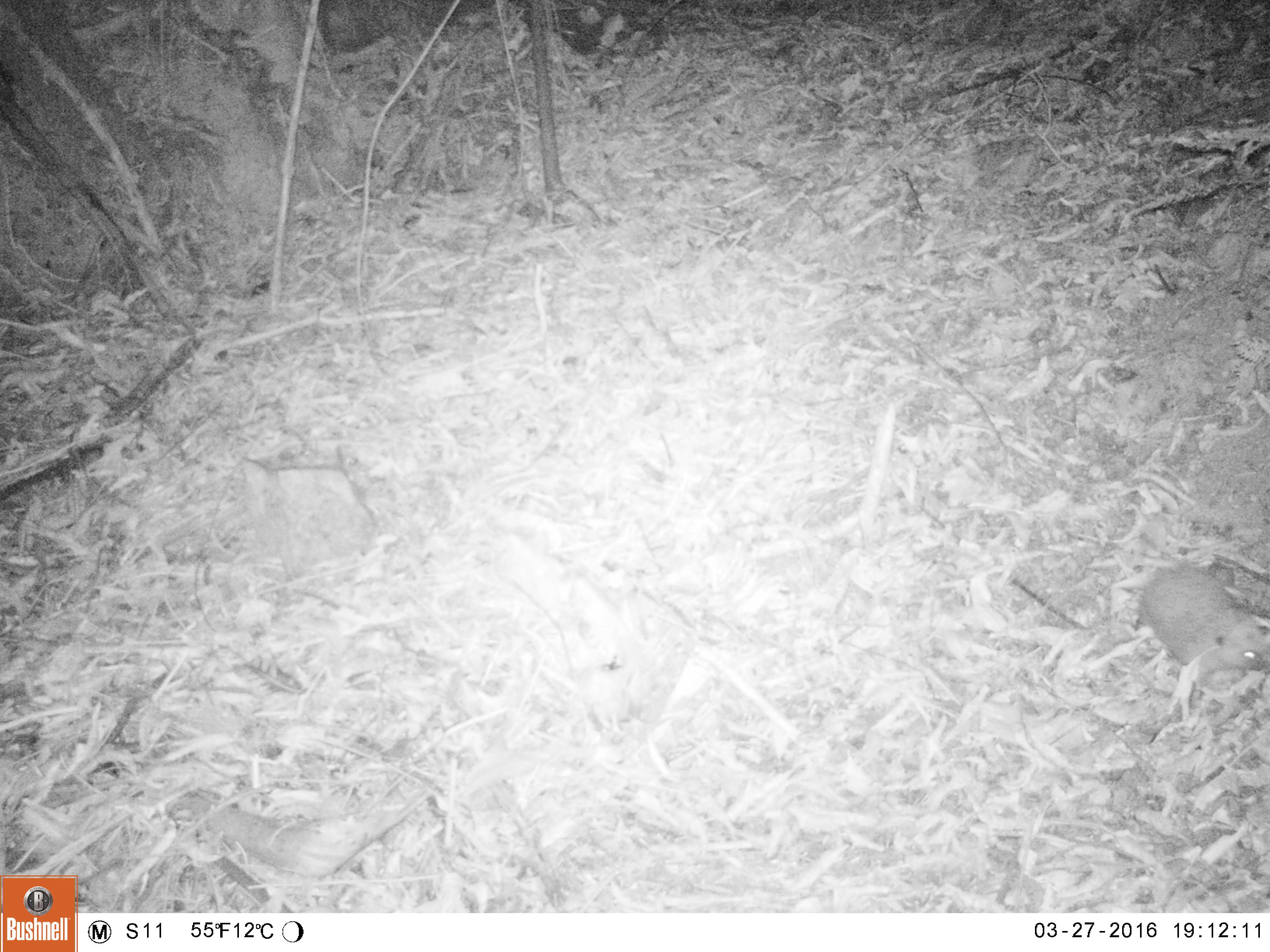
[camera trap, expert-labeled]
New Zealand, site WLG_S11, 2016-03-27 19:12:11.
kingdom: Animalia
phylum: Chordata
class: Mammalia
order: Eulipotyphla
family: Erinaceidae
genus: Erinaceus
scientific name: Erinaceus europaeus europaeus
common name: european hedgehog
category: hedgehog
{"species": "hedgehog (european hedgehog) (Erinaceus europaeus europaeus)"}